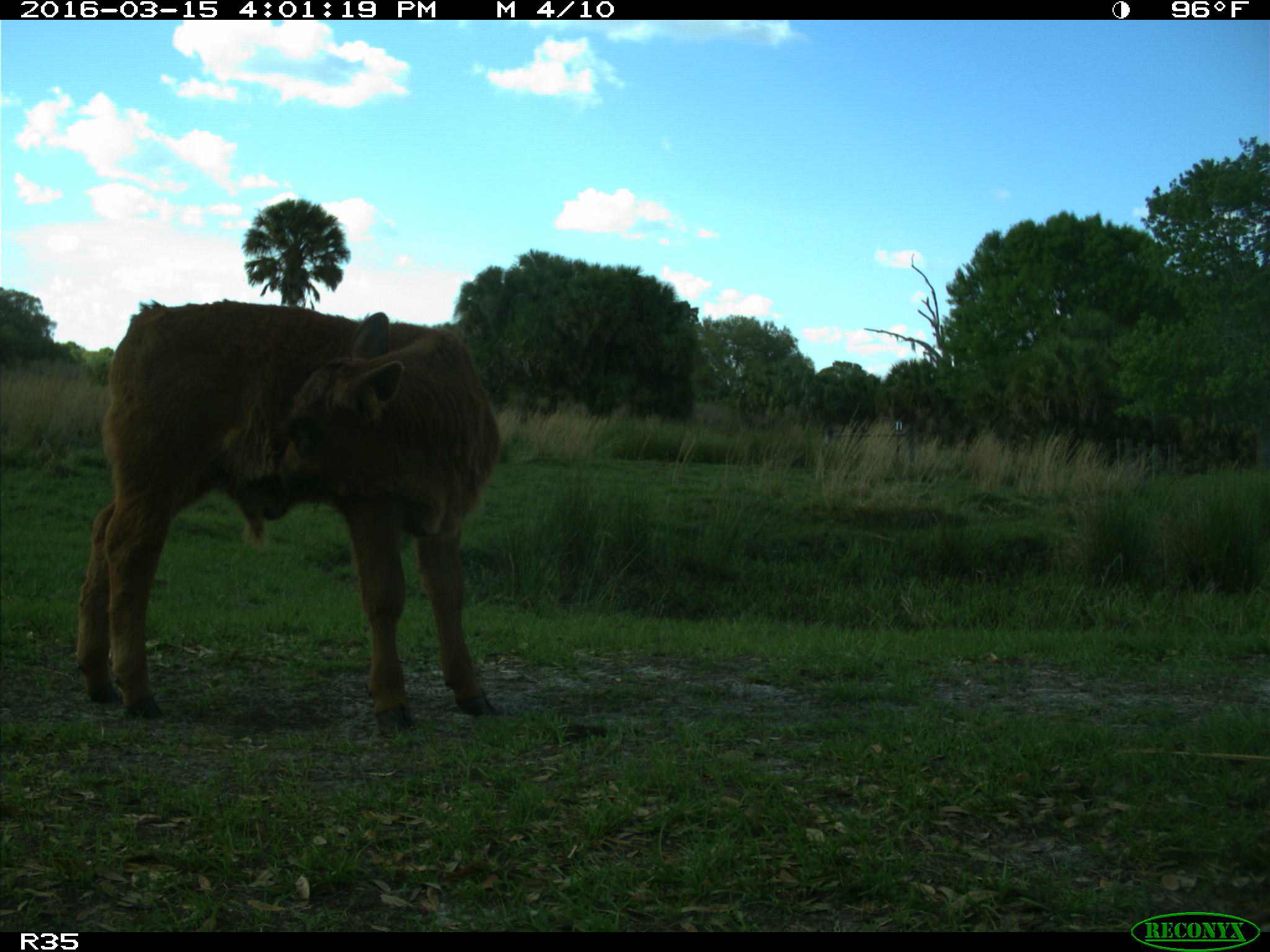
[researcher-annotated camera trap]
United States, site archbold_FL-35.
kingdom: Animalia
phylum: Chordata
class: Mammalia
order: Artiodactyla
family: Bovidae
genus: Bos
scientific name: Bos taurus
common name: domestic cow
Bos taurus (domestic cow).